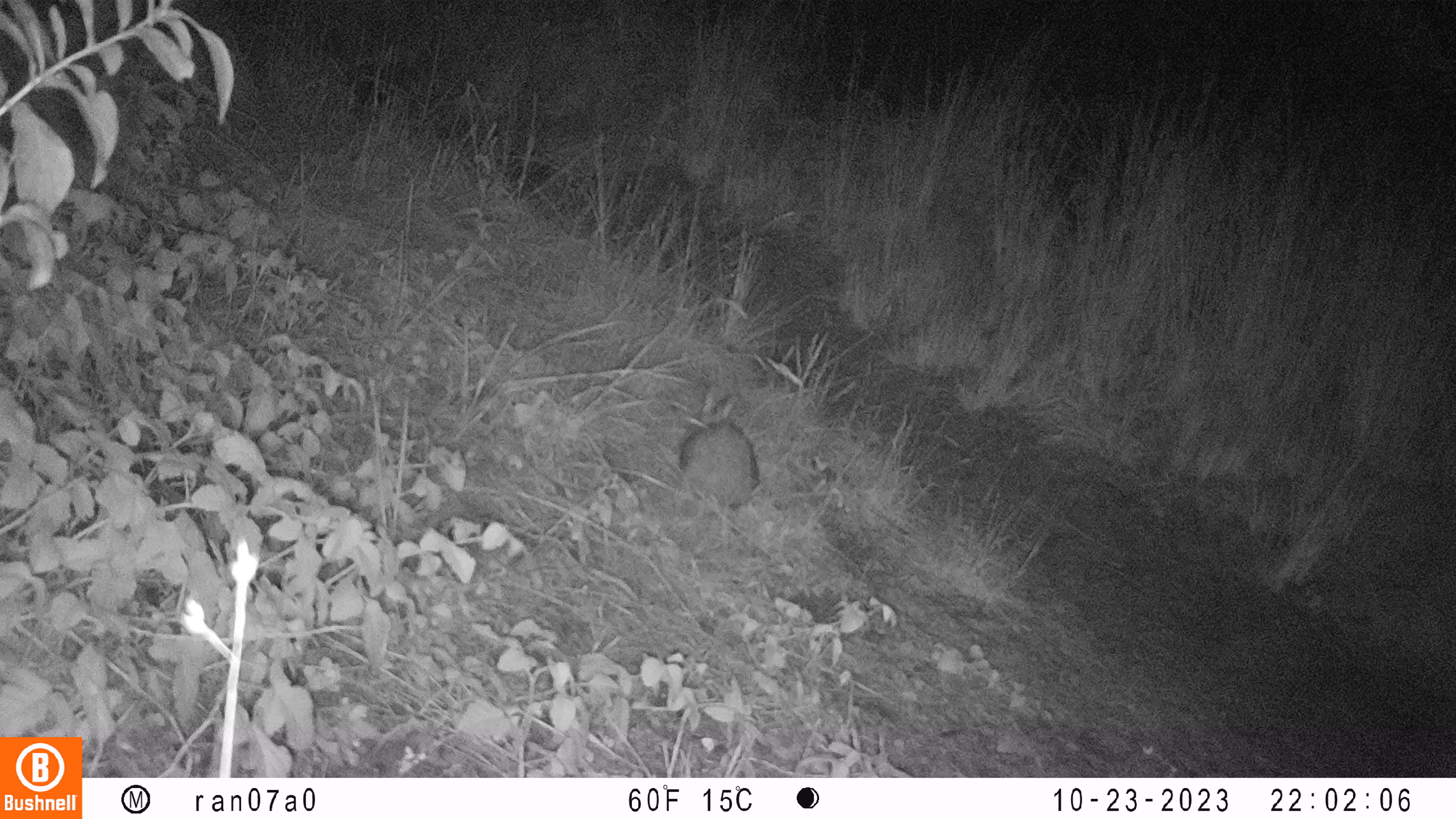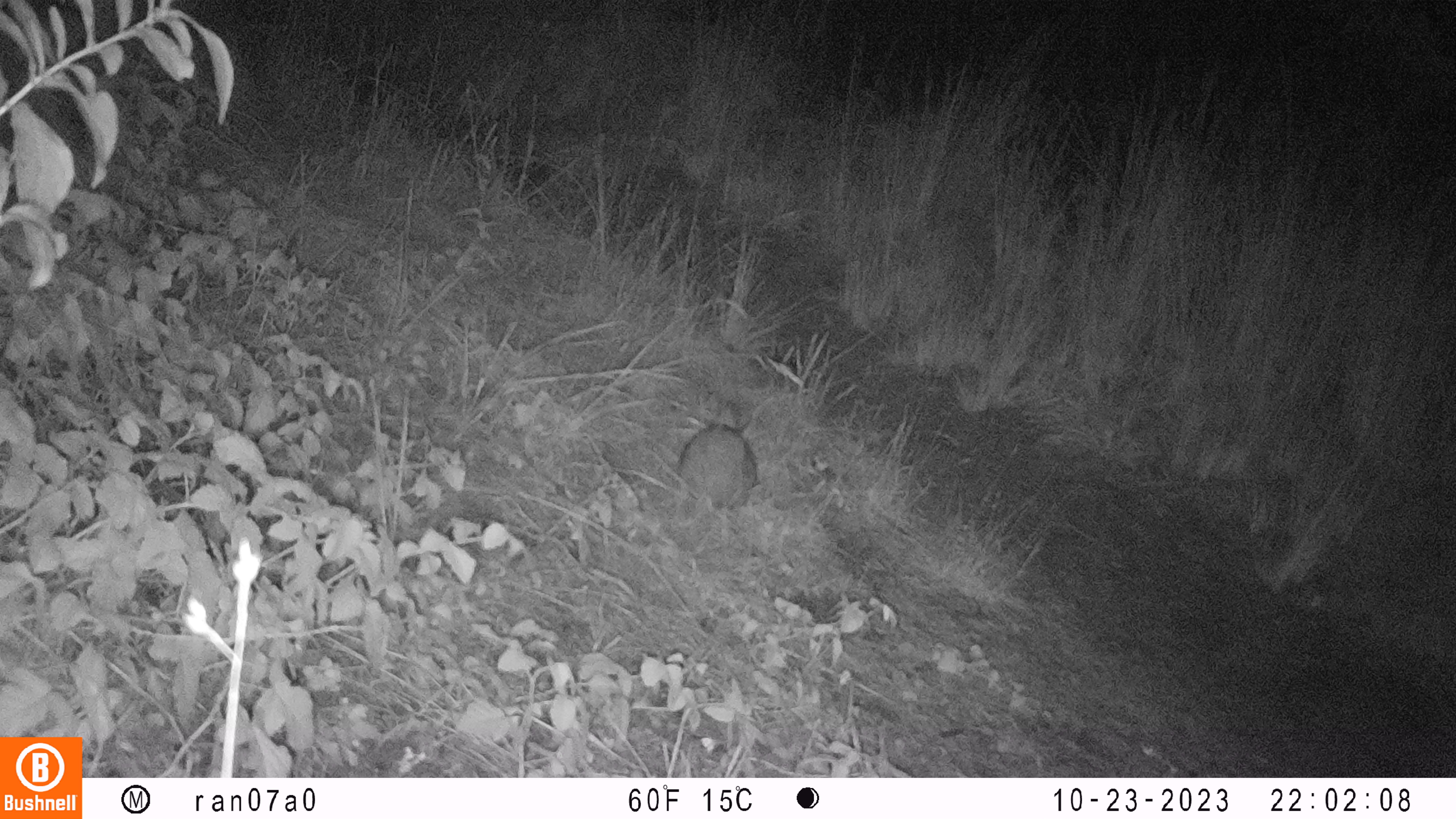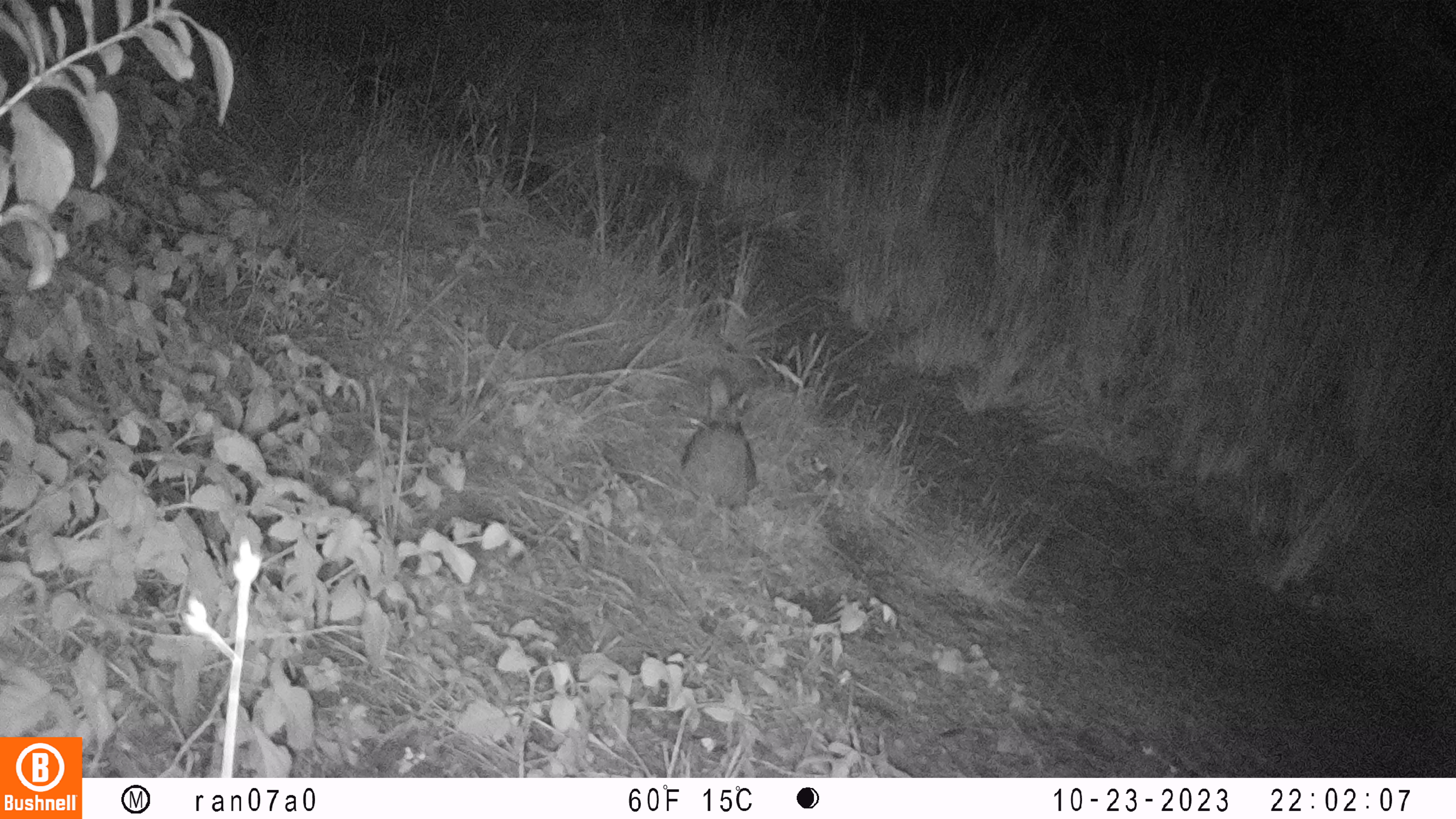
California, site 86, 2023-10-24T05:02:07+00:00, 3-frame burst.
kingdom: Animalia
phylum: Chordata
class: Mammalia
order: Lagomorpha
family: Leporidae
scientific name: Leporidae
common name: rabbit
Rabbit (Leporidae).